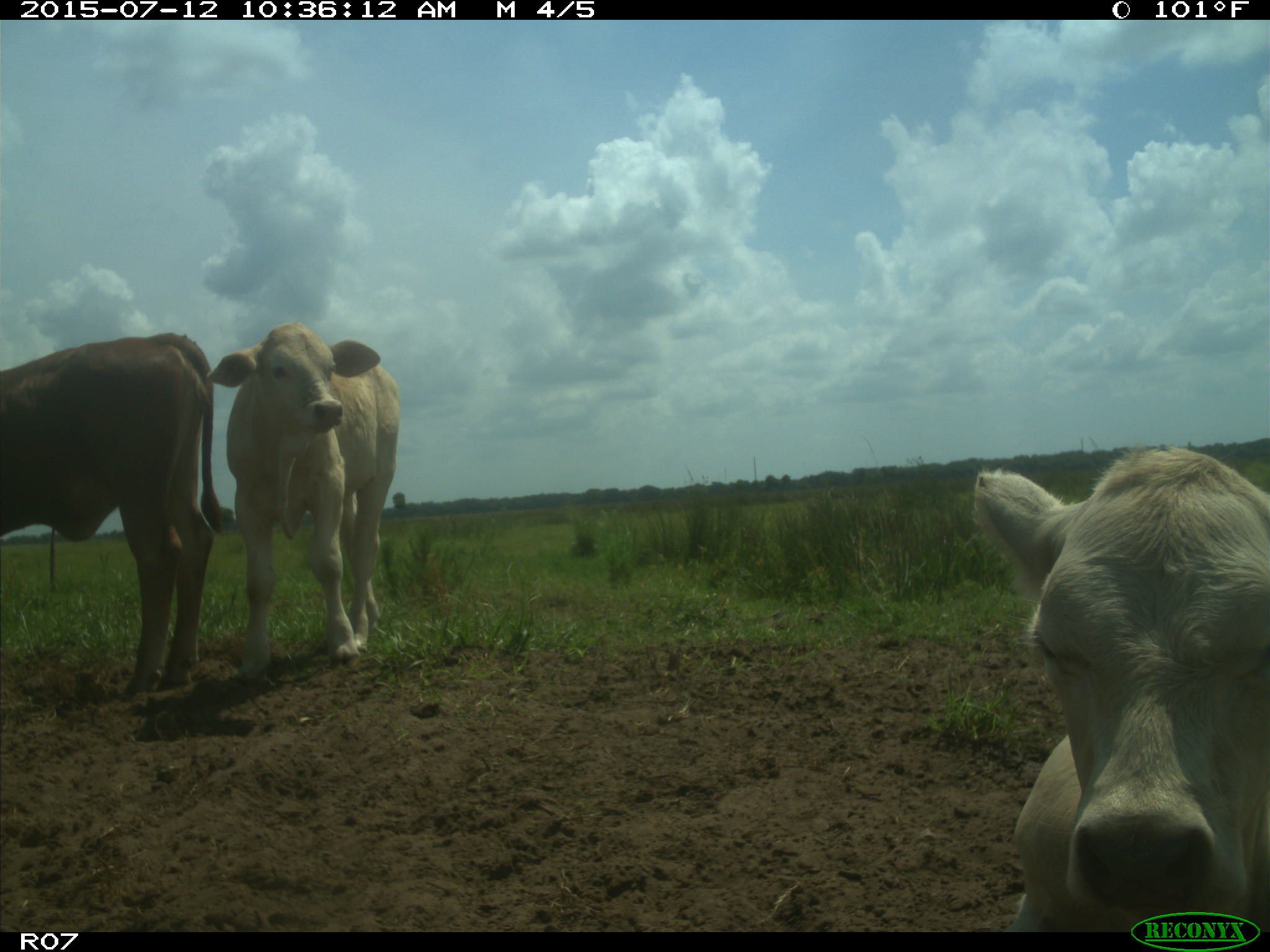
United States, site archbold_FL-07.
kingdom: Animalia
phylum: Chordata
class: Mammalia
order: Artiodactyla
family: Bovidae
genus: Bos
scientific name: Bos taurus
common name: domestic cow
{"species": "Bos taurus (domestic cow)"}